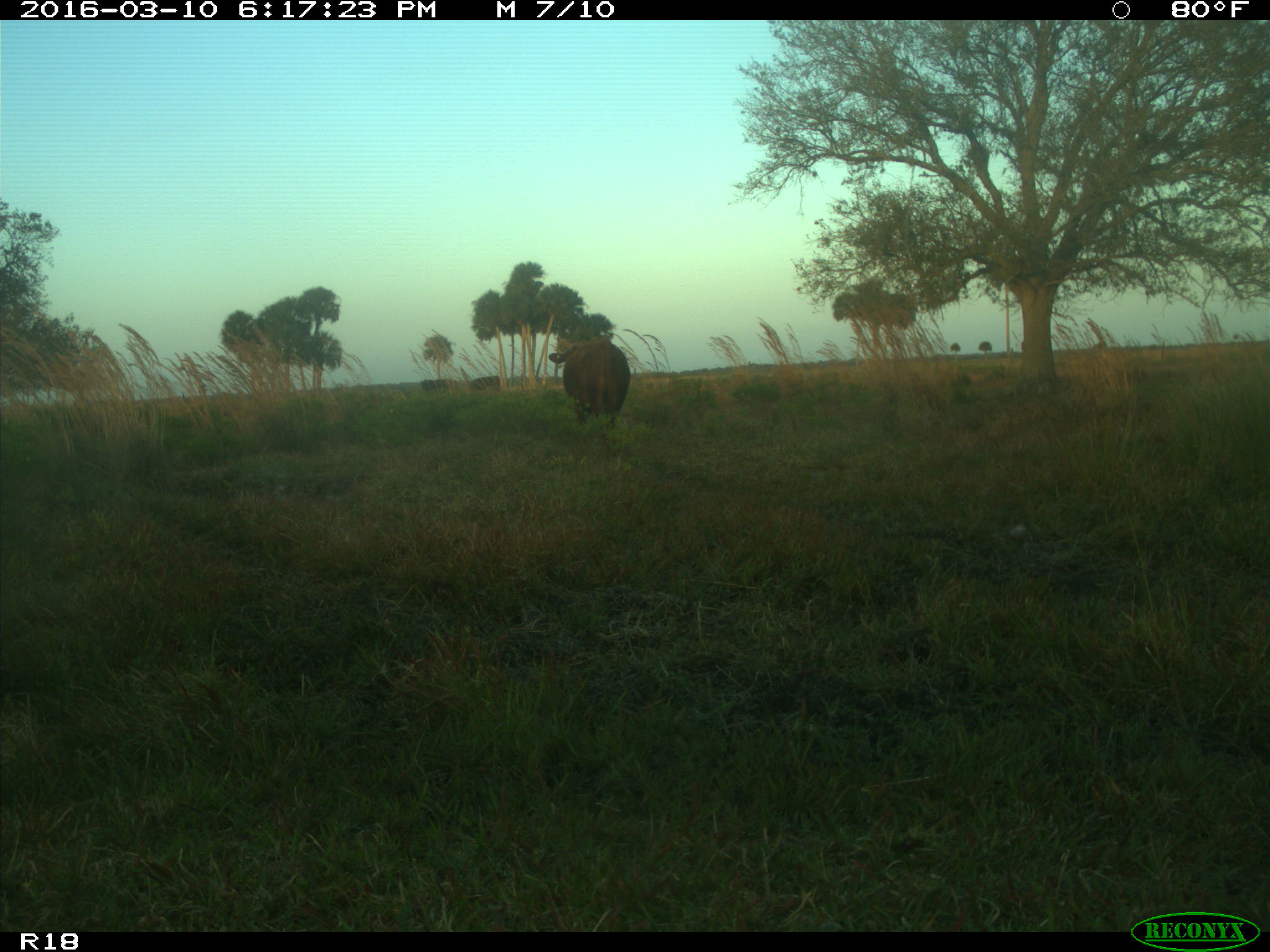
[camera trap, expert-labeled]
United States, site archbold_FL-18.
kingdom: Animalia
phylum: Chordata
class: Mammalia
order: Artiodactyla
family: Bovidae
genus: Bos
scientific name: Bos taurus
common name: domestic cow